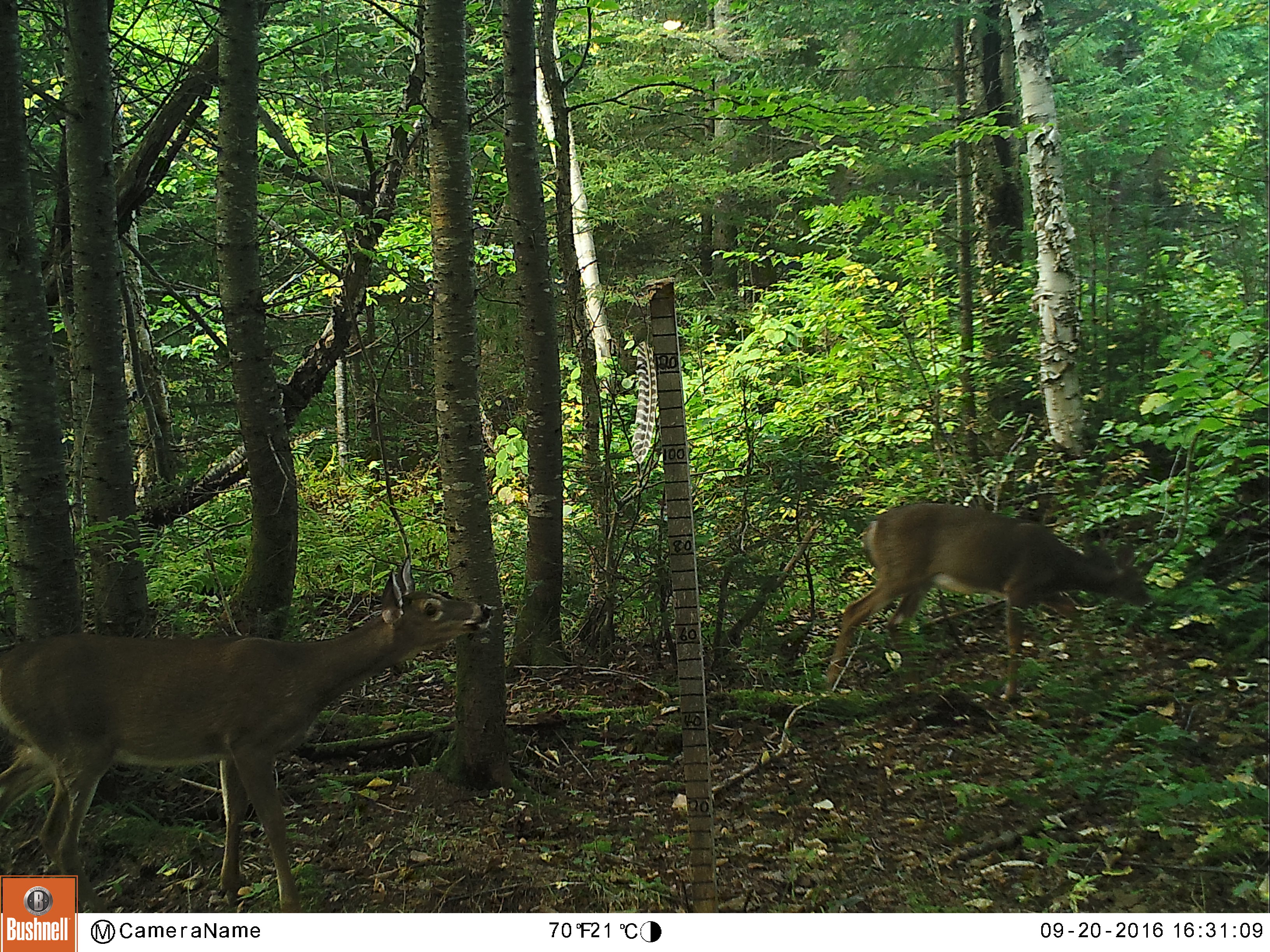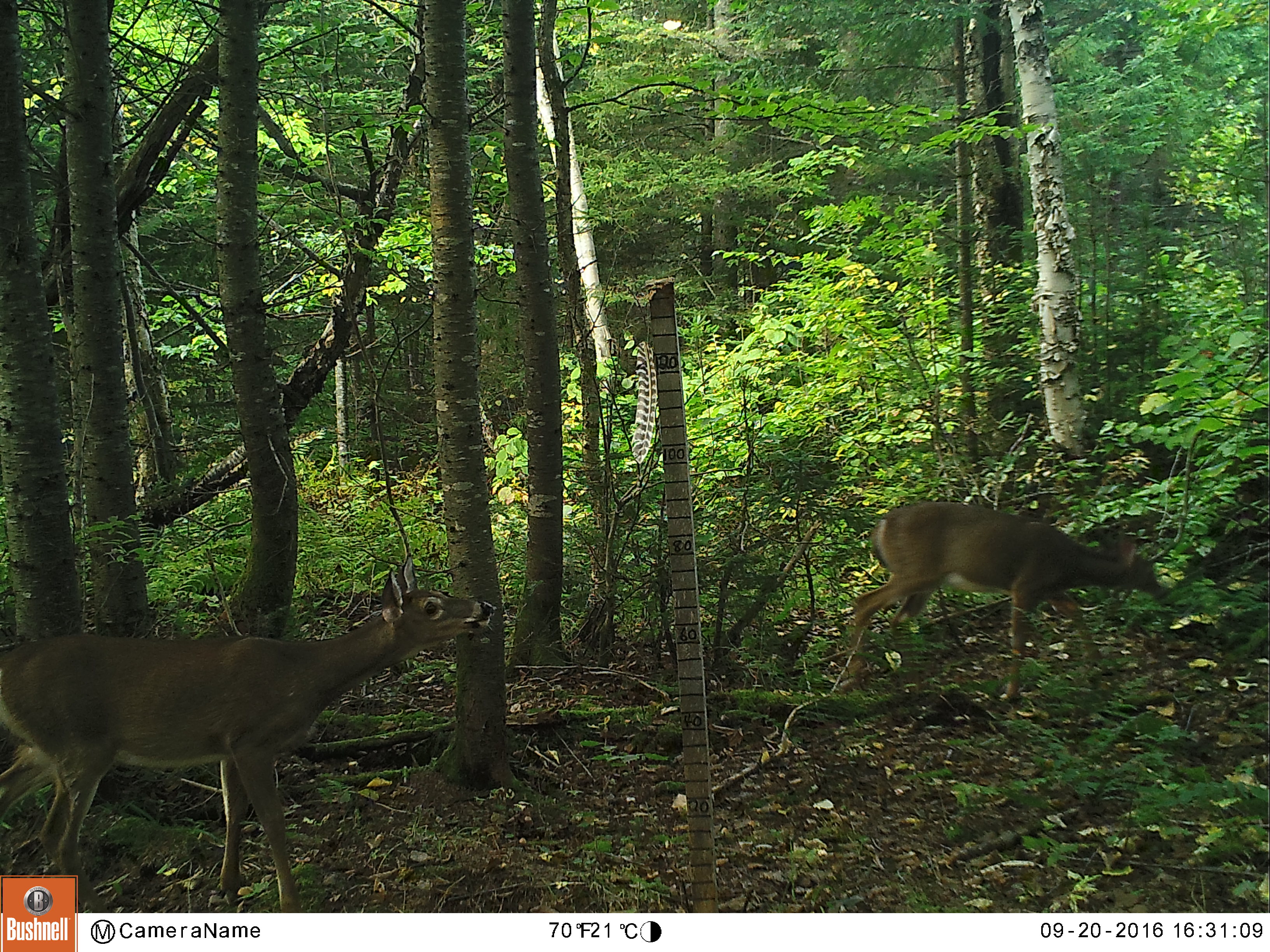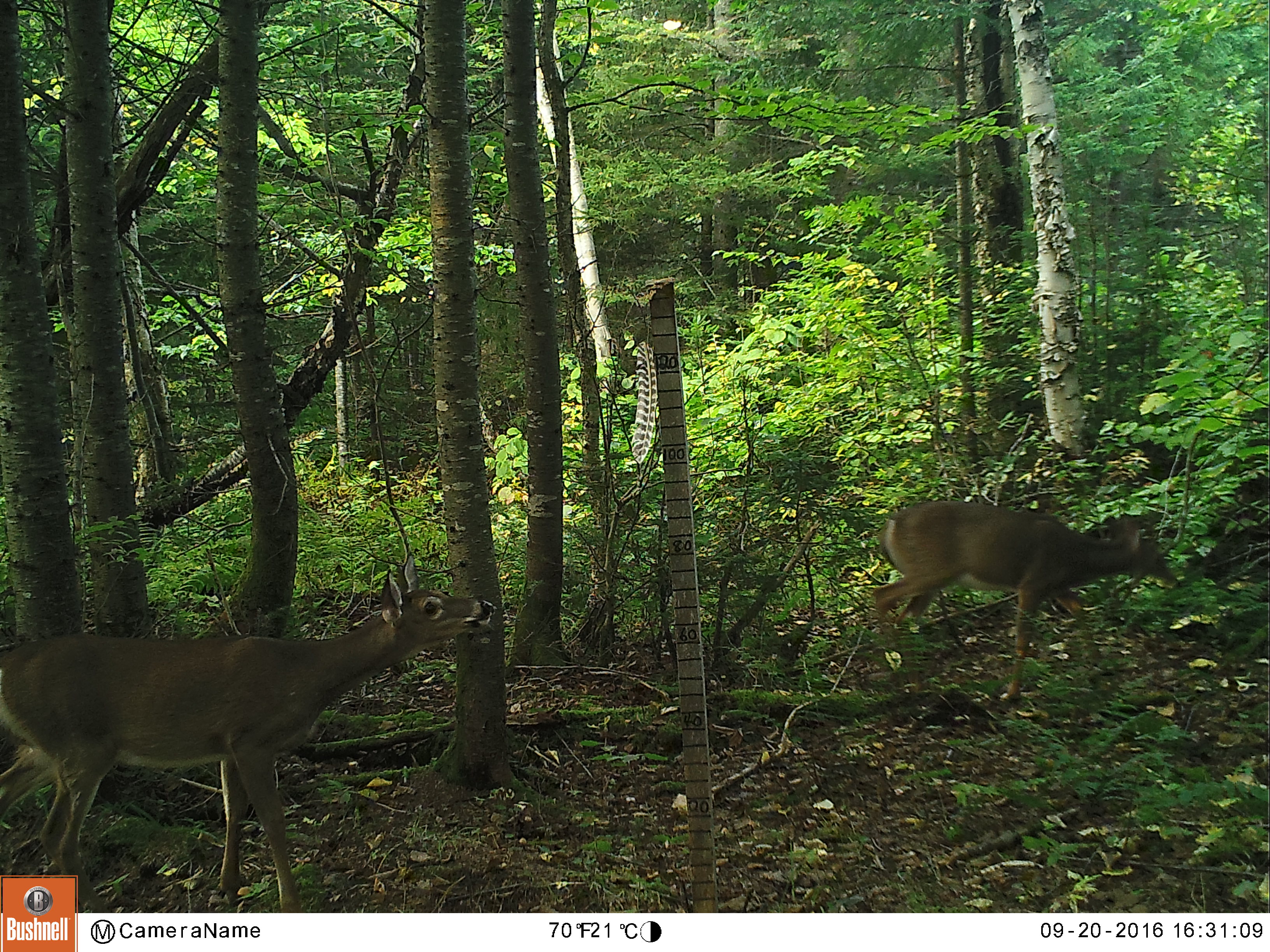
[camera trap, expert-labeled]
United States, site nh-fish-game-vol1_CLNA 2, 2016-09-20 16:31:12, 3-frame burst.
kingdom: Animalia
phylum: Chordata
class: Mammalia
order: Artiodactyla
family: Cervidae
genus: Odocoileus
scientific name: Odocoileus virginianus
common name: white-tailed deer